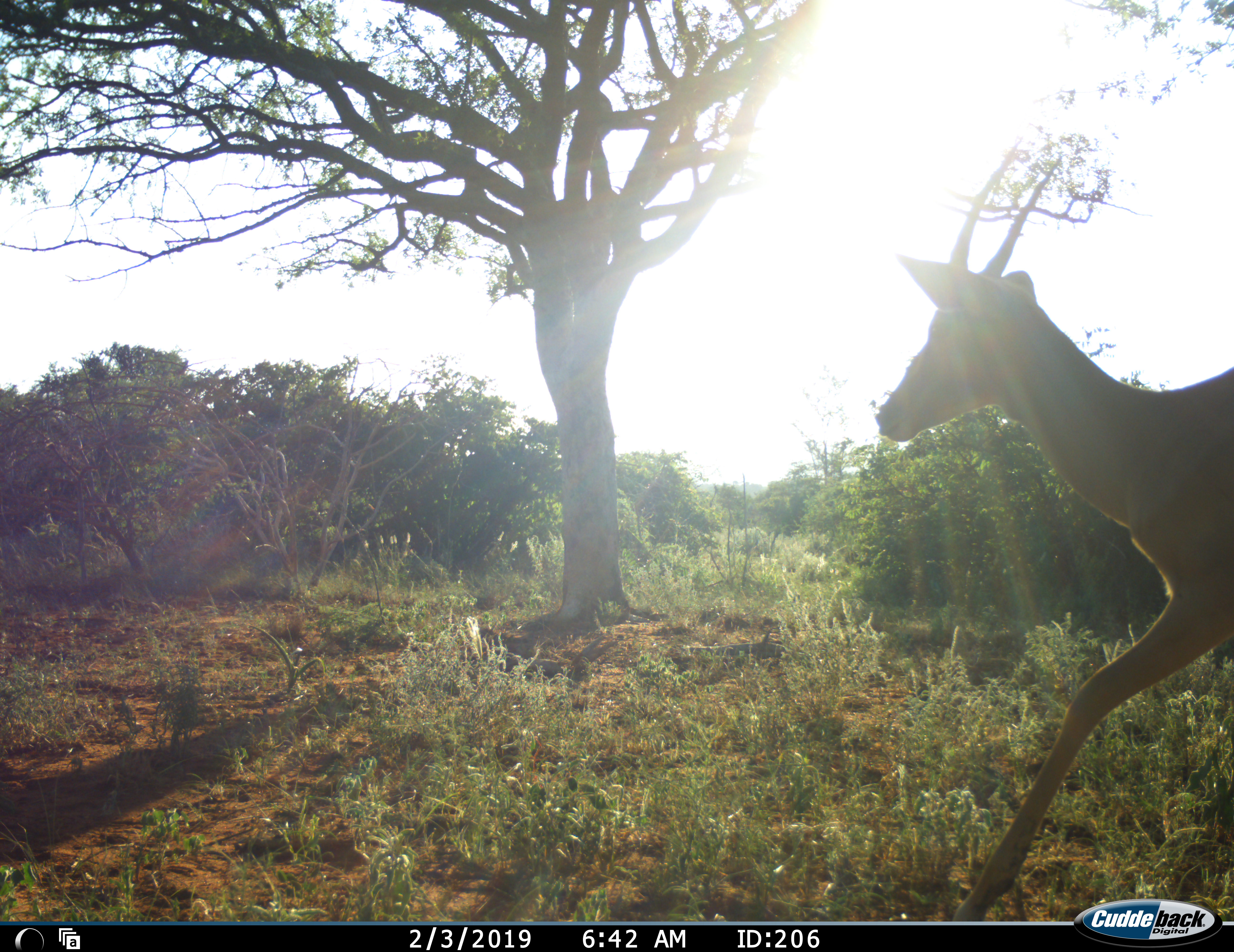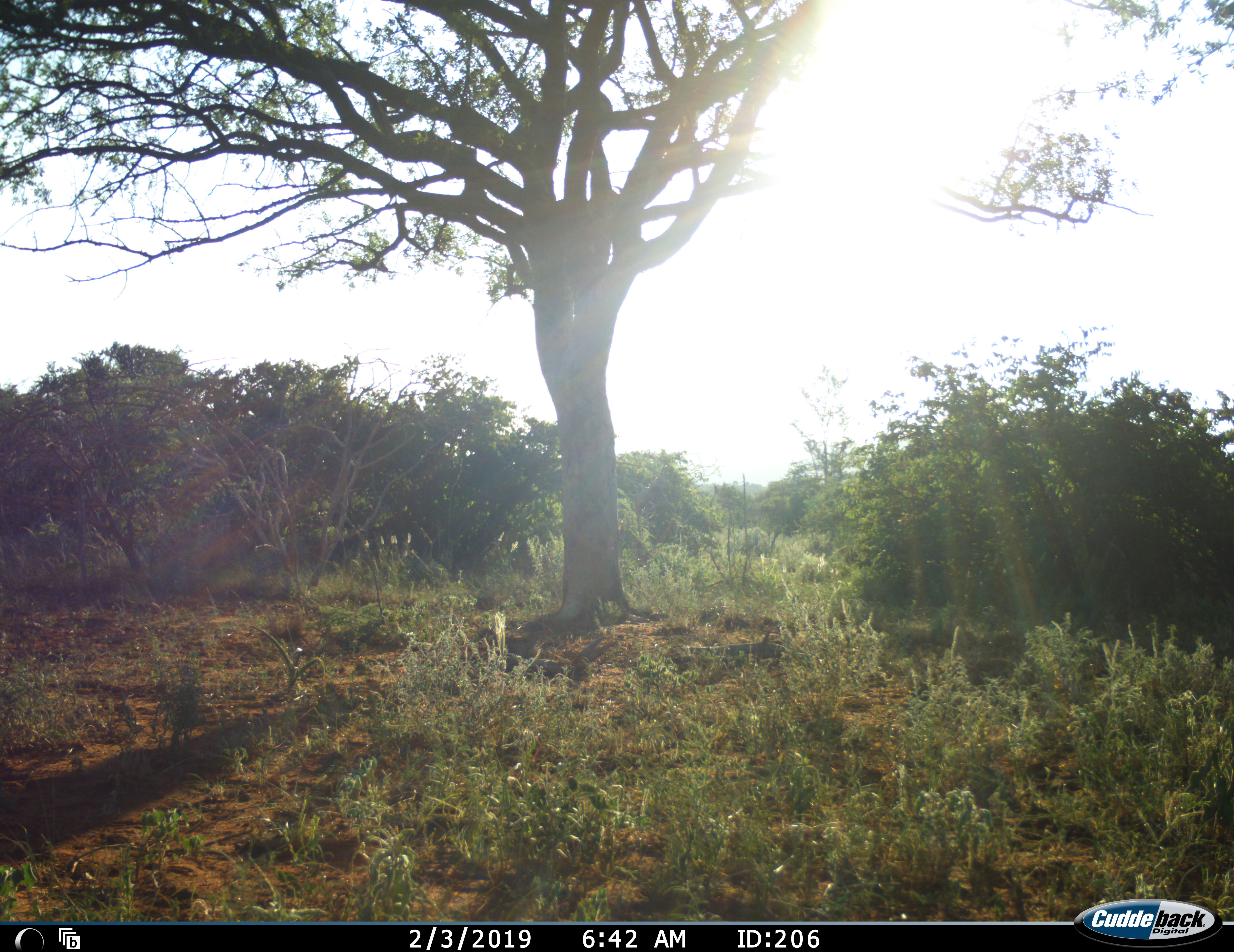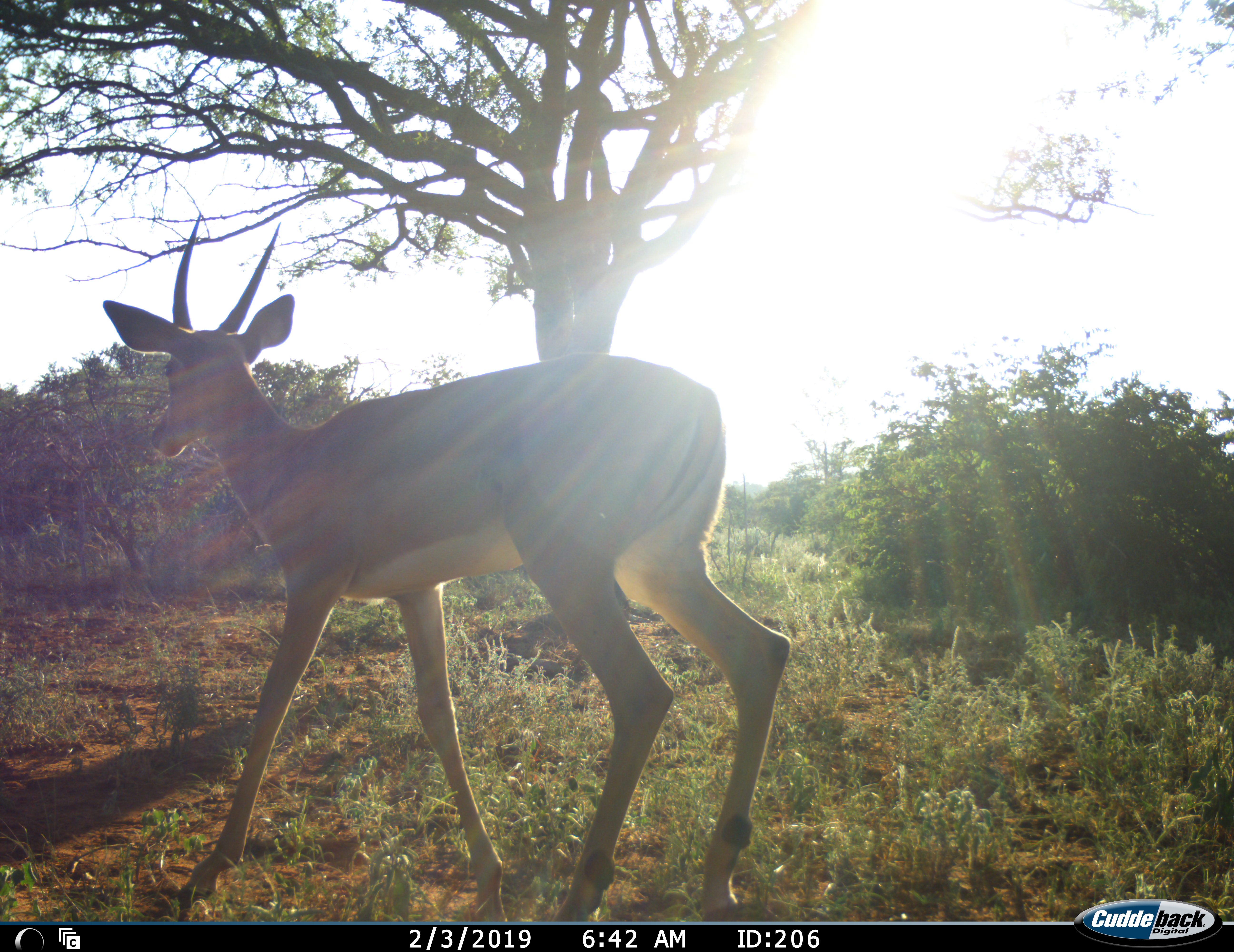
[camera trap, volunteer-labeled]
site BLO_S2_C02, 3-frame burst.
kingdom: Animalia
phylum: Chordata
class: Mammalia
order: Artiodactyla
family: Bovidae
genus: Aepyceros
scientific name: Aepyceros melampus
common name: impala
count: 1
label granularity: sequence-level